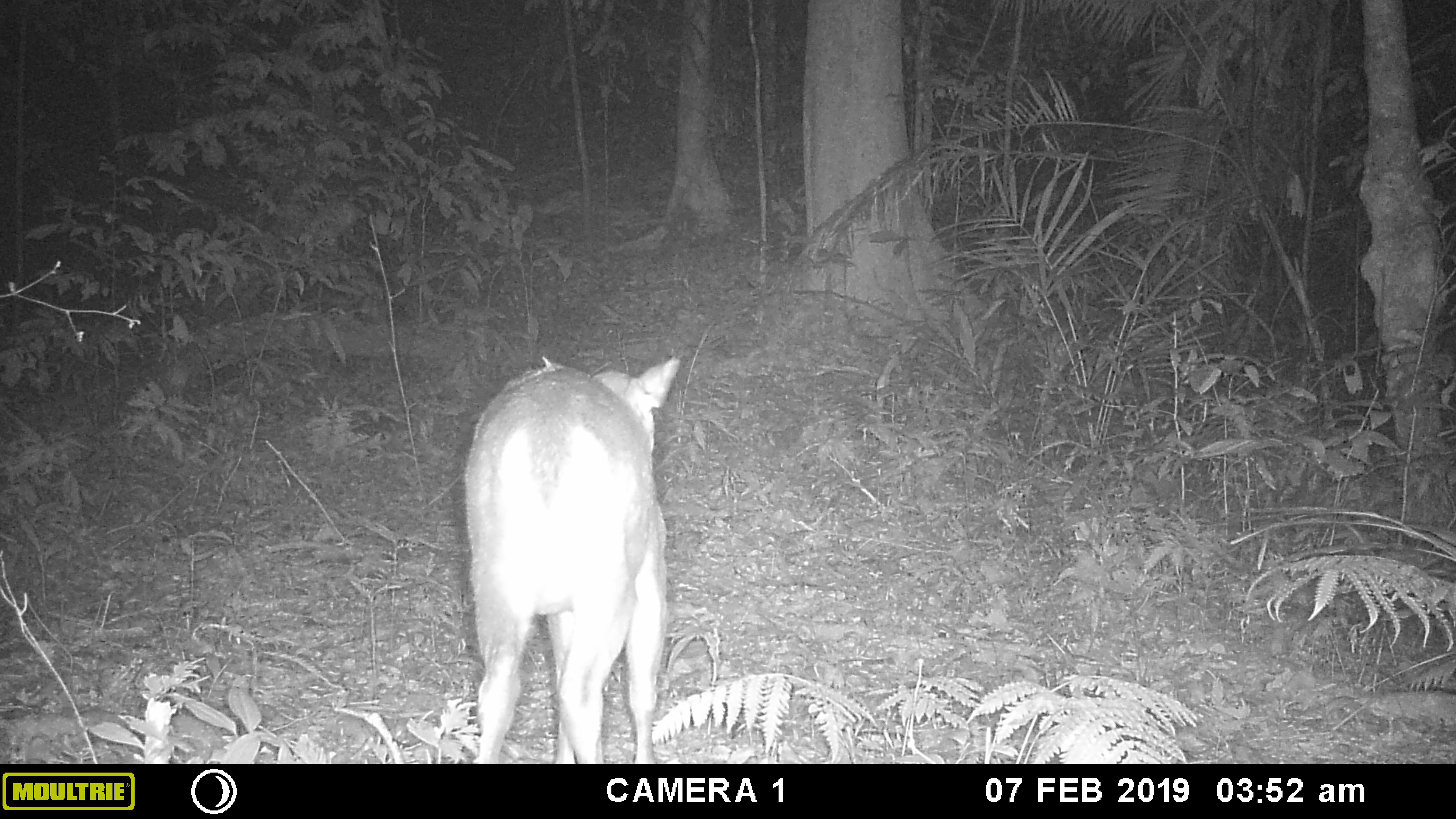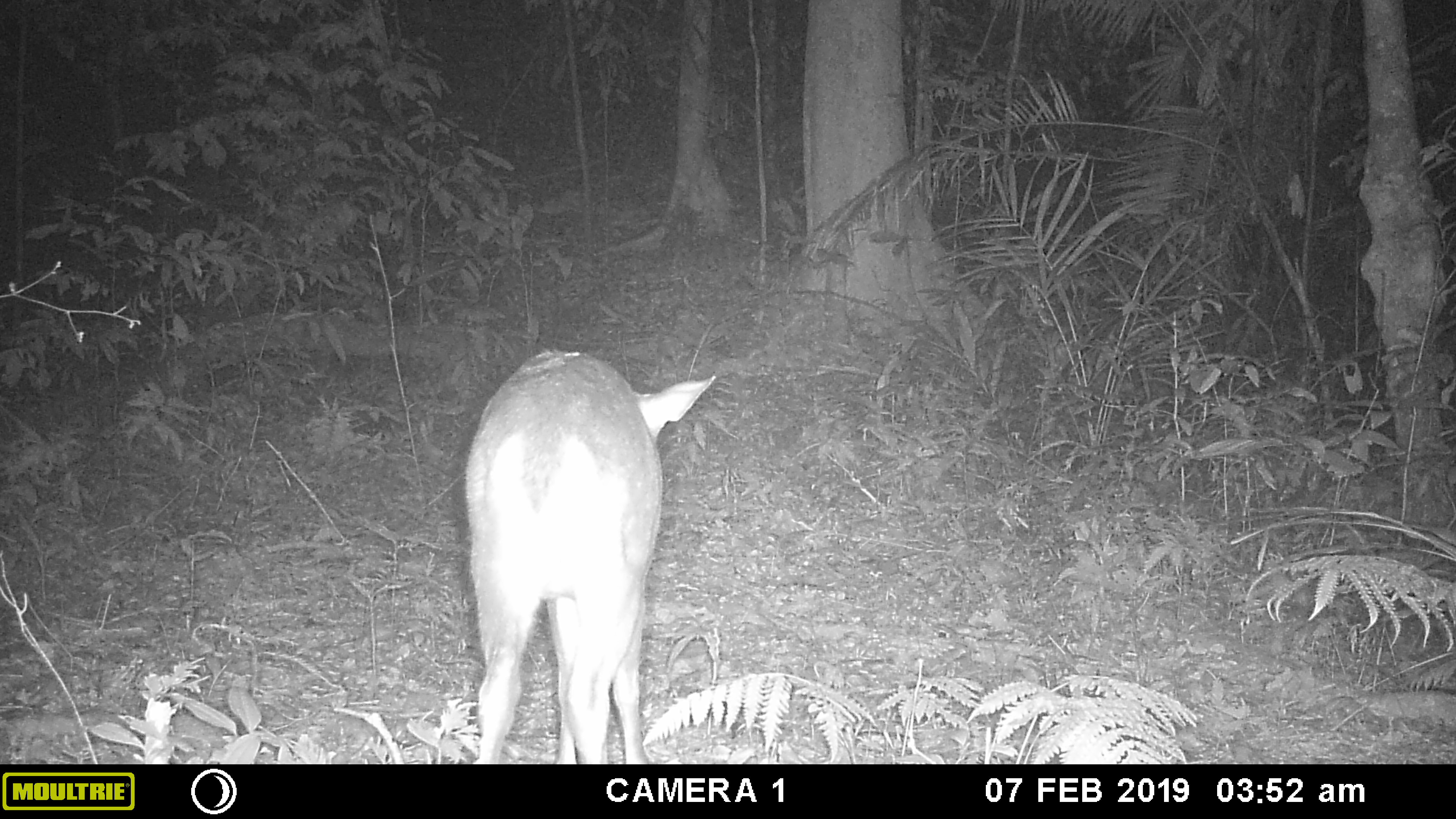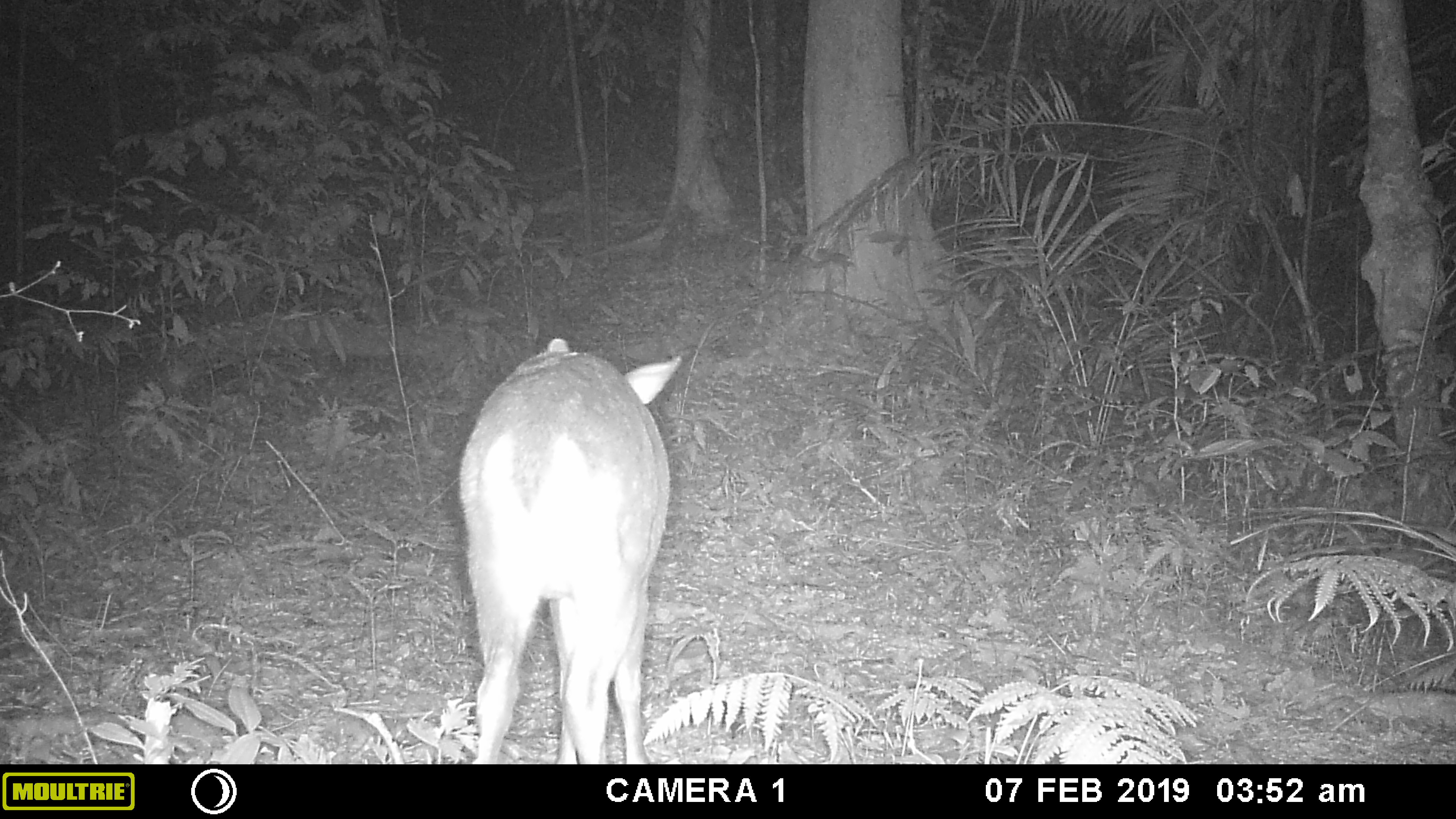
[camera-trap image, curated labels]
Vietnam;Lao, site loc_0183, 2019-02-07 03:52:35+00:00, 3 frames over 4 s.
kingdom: Animalia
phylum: Chordata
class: Mammalia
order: Artiodactyla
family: Cervidae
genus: Muntiacus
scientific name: Muntiacus vuquangensis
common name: large-antlered muntjac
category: large antlered muntjac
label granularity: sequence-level